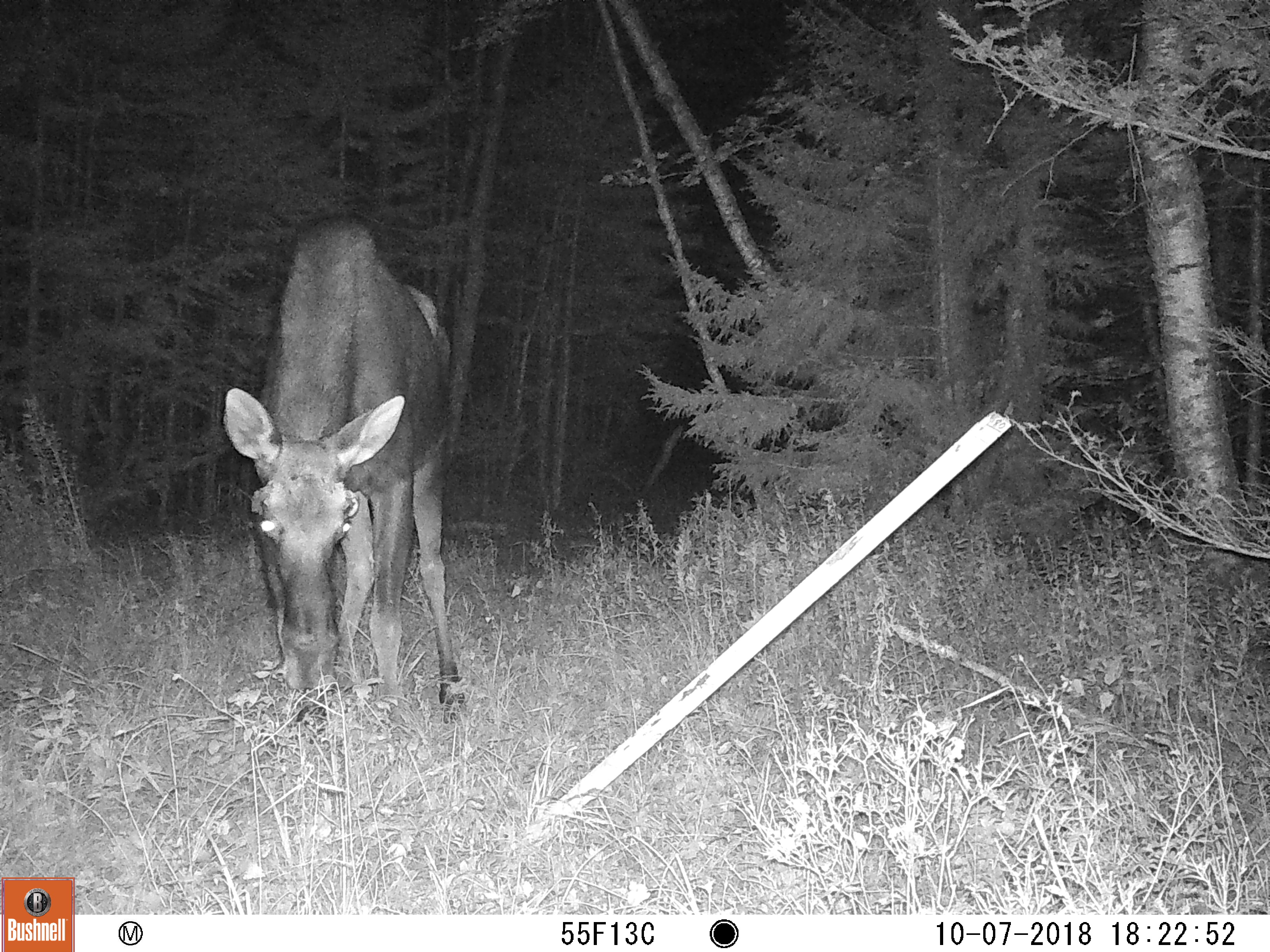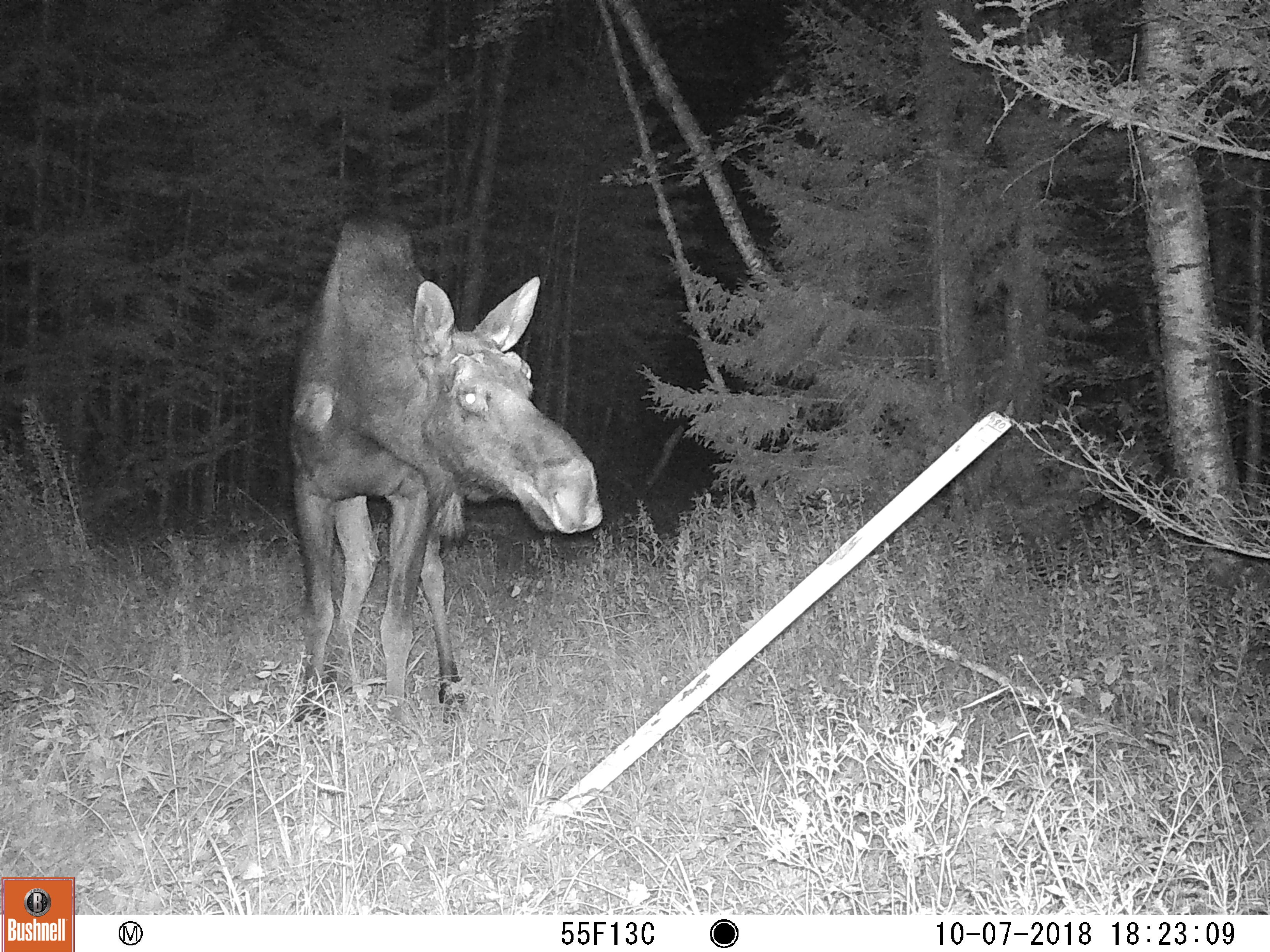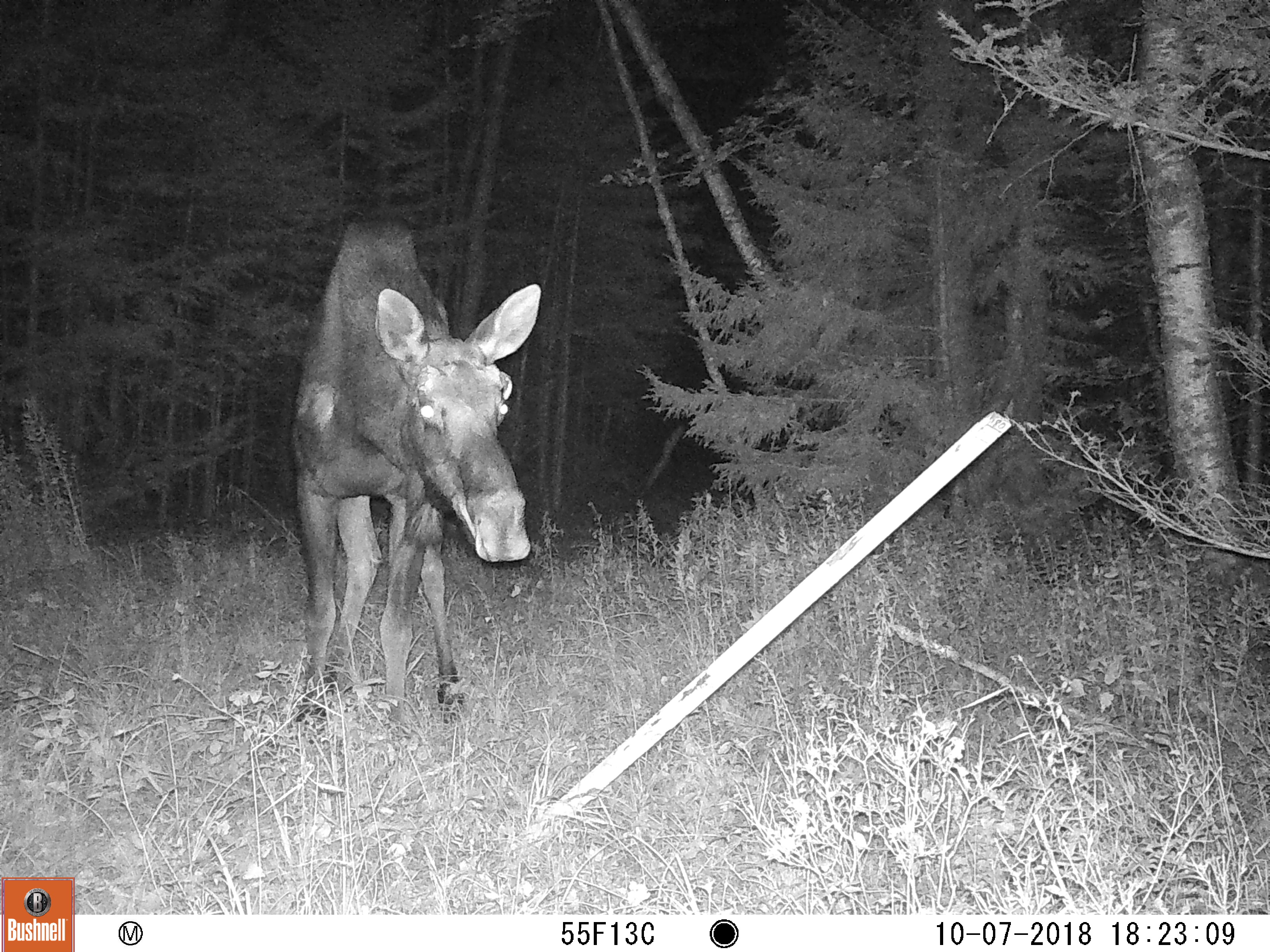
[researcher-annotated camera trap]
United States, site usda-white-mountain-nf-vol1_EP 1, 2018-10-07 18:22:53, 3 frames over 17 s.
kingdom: Animalia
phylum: Chordata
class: Mammalia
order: Artiodactyla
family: Cervidae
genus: Alces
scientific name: Alces alces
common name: moose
Moose (Alces alces).